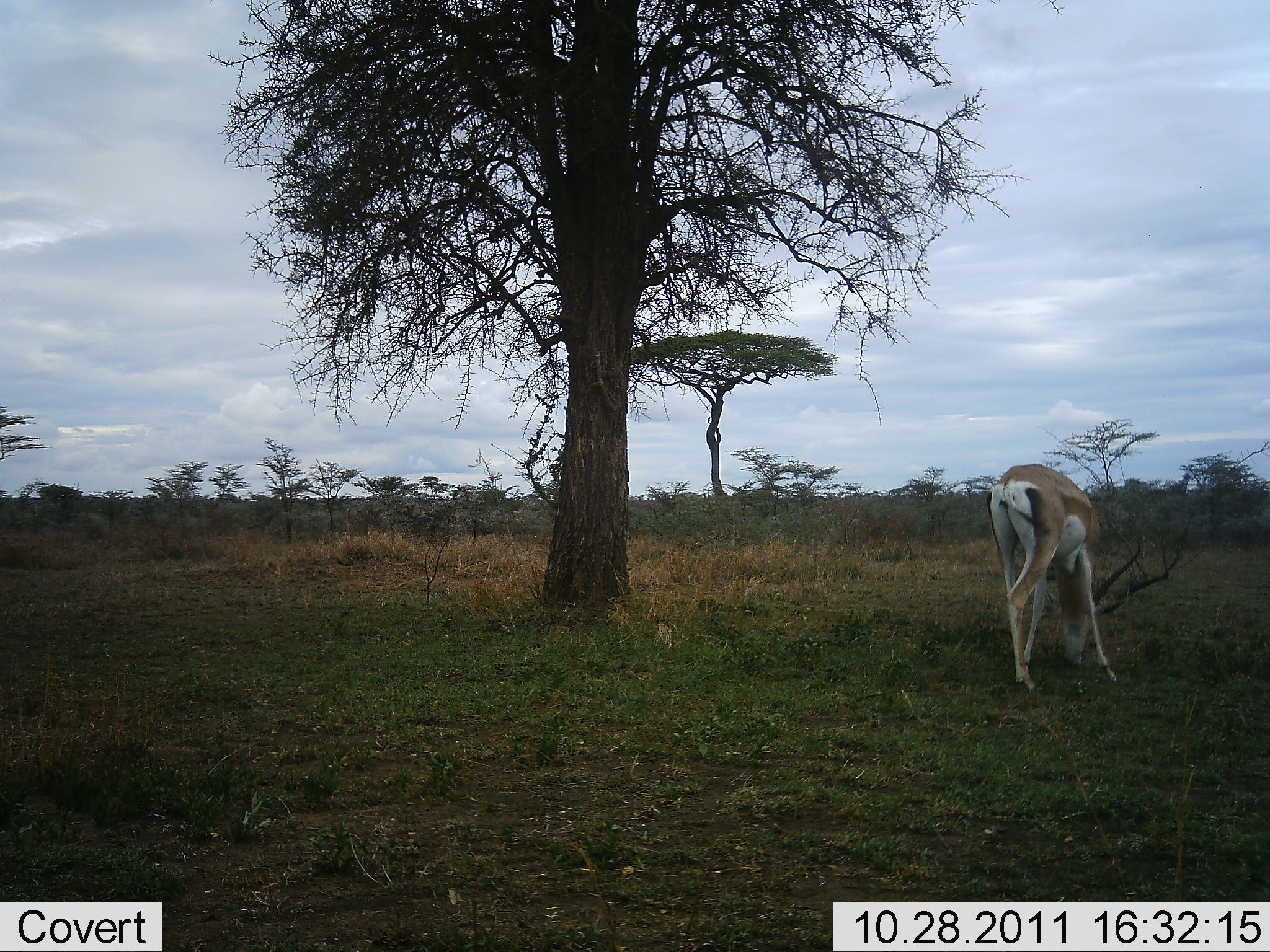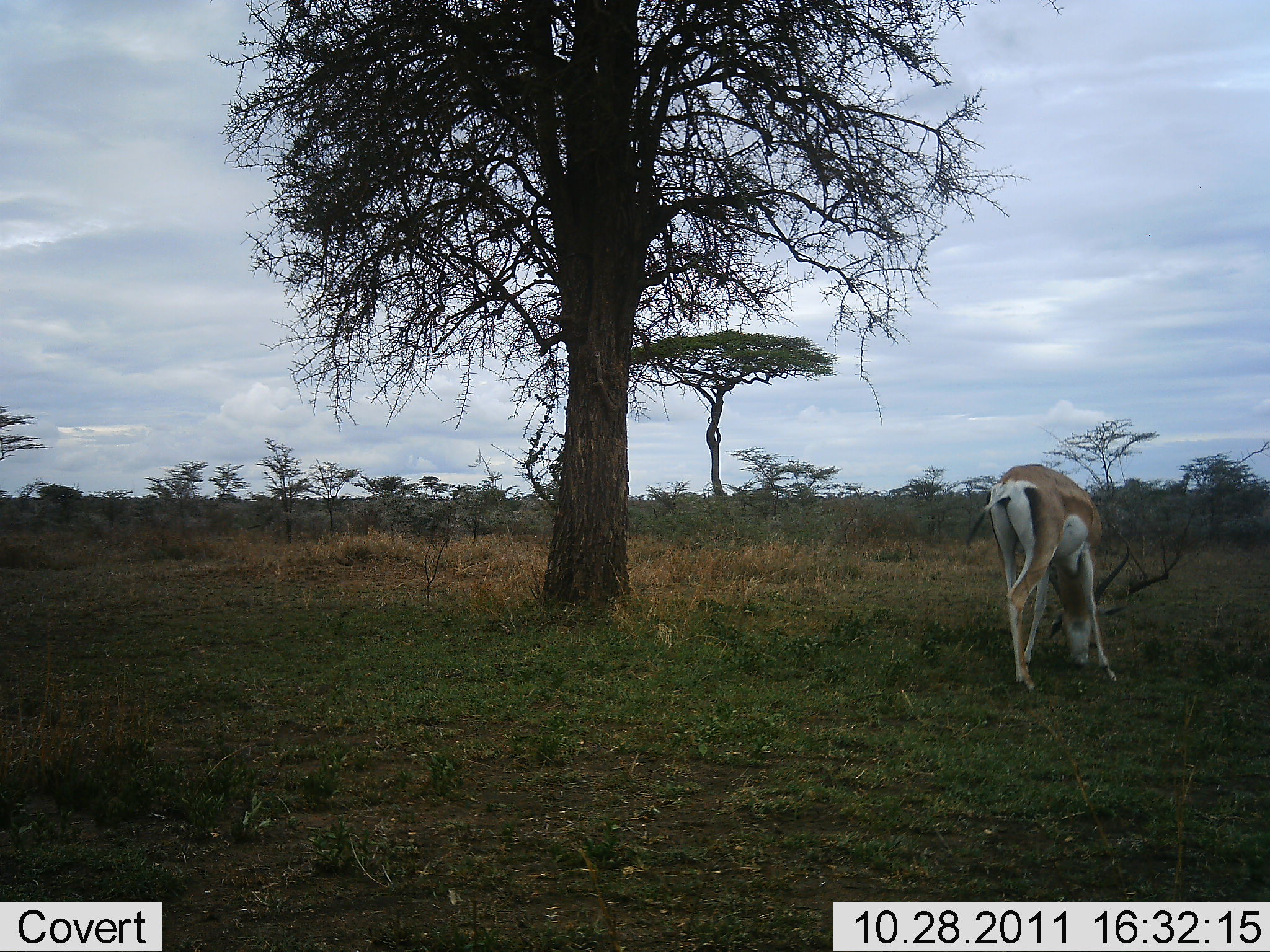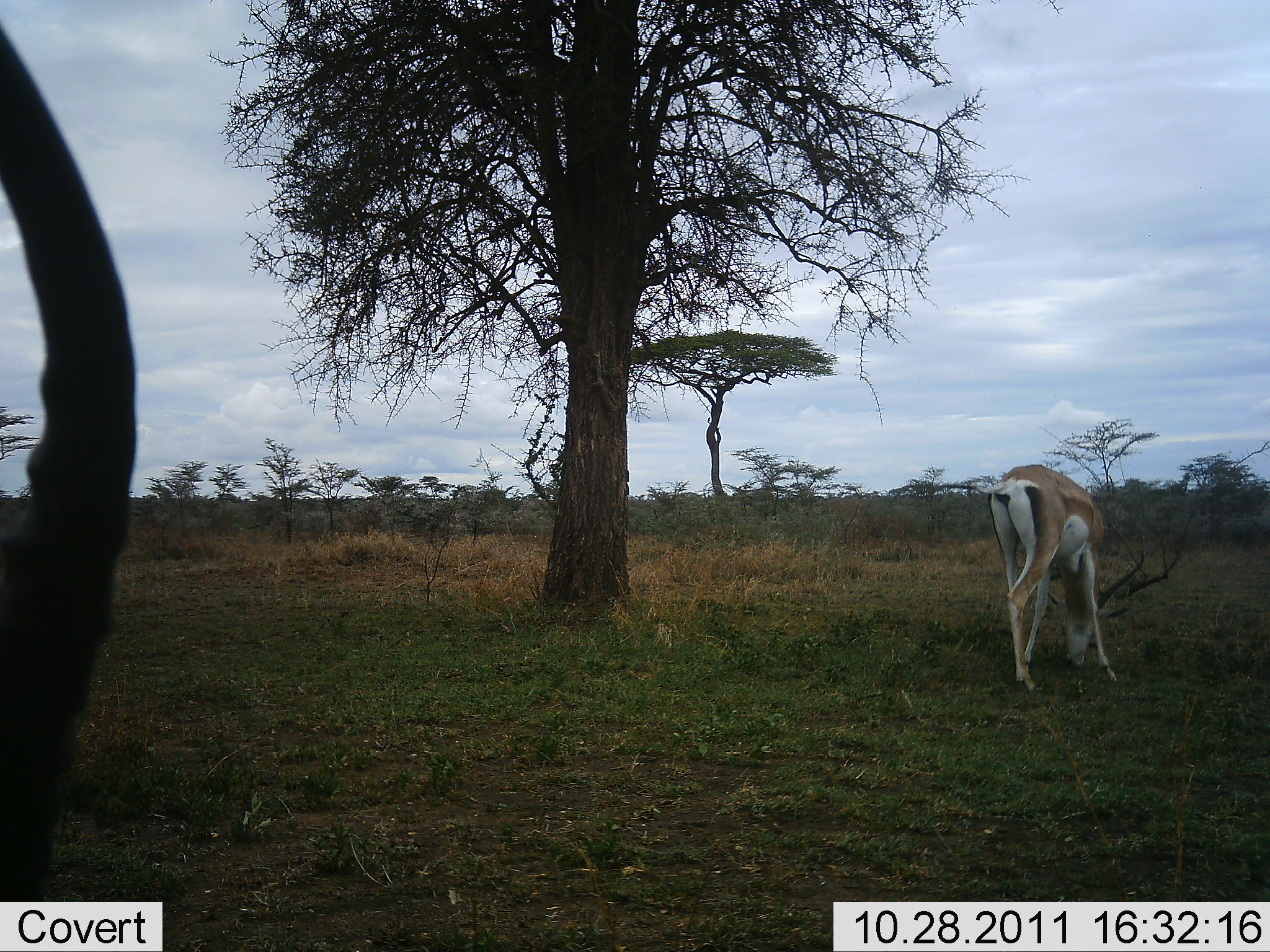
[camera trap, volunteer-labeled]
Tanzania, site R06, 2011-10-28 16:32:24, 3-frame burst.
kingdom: Animalia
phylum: Chordata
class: Mammalia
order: Artiodactyla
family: Bovidae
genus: Nanger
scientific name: Nanger granti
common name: grant's gazelle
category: gazellegrants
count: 2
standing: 33%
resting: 0%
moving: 17%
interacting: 0%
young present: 0%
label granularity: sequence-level